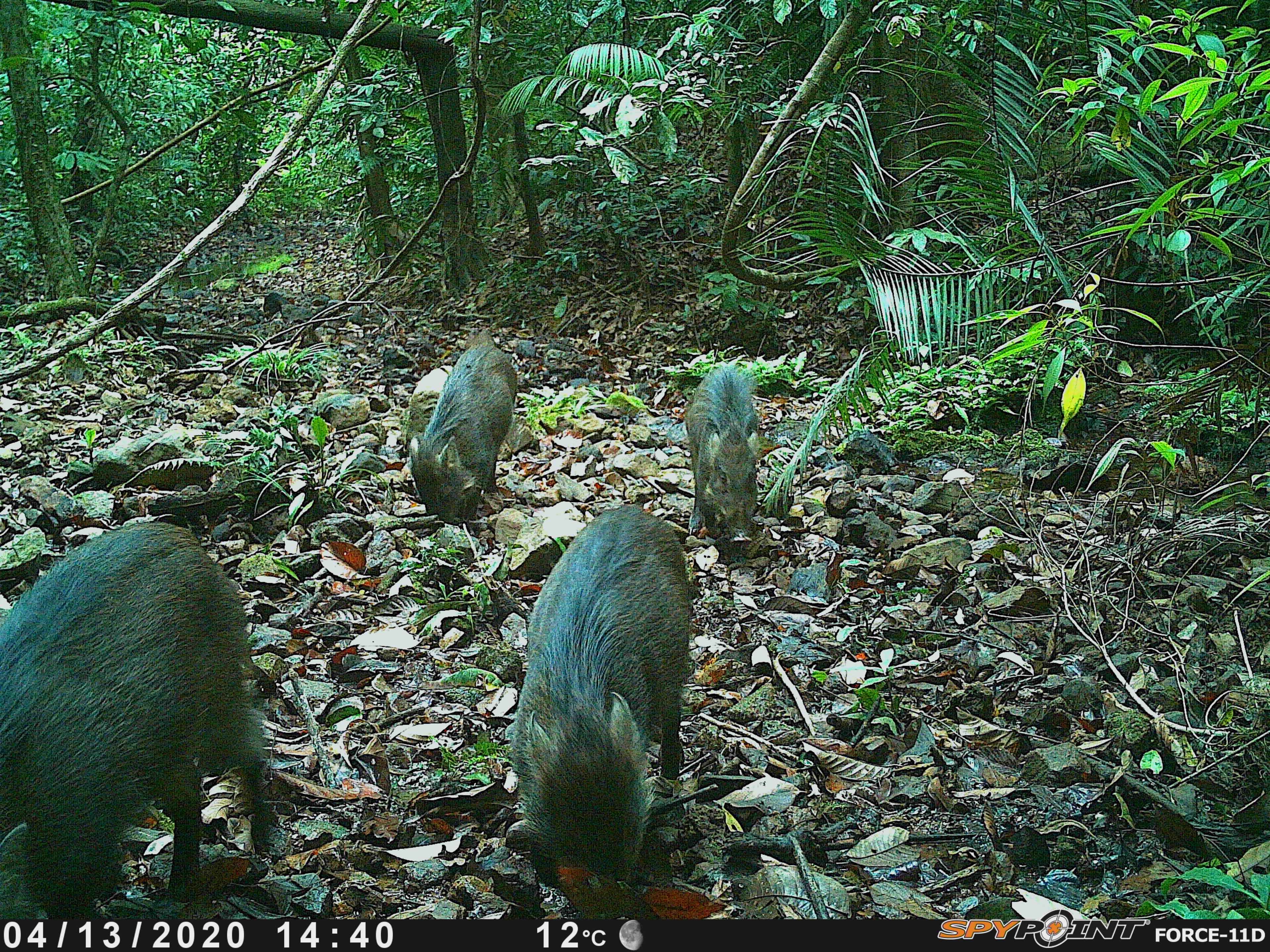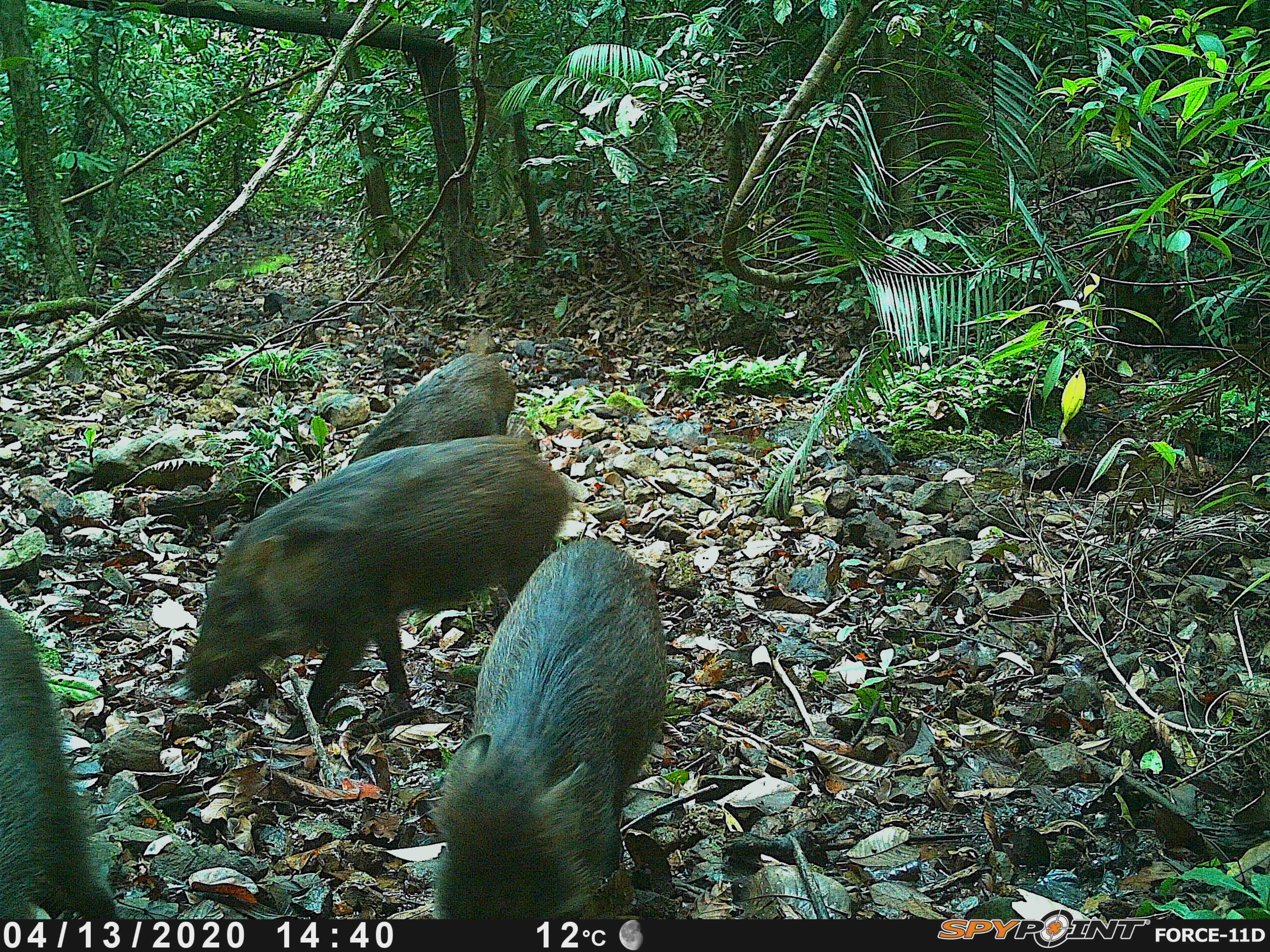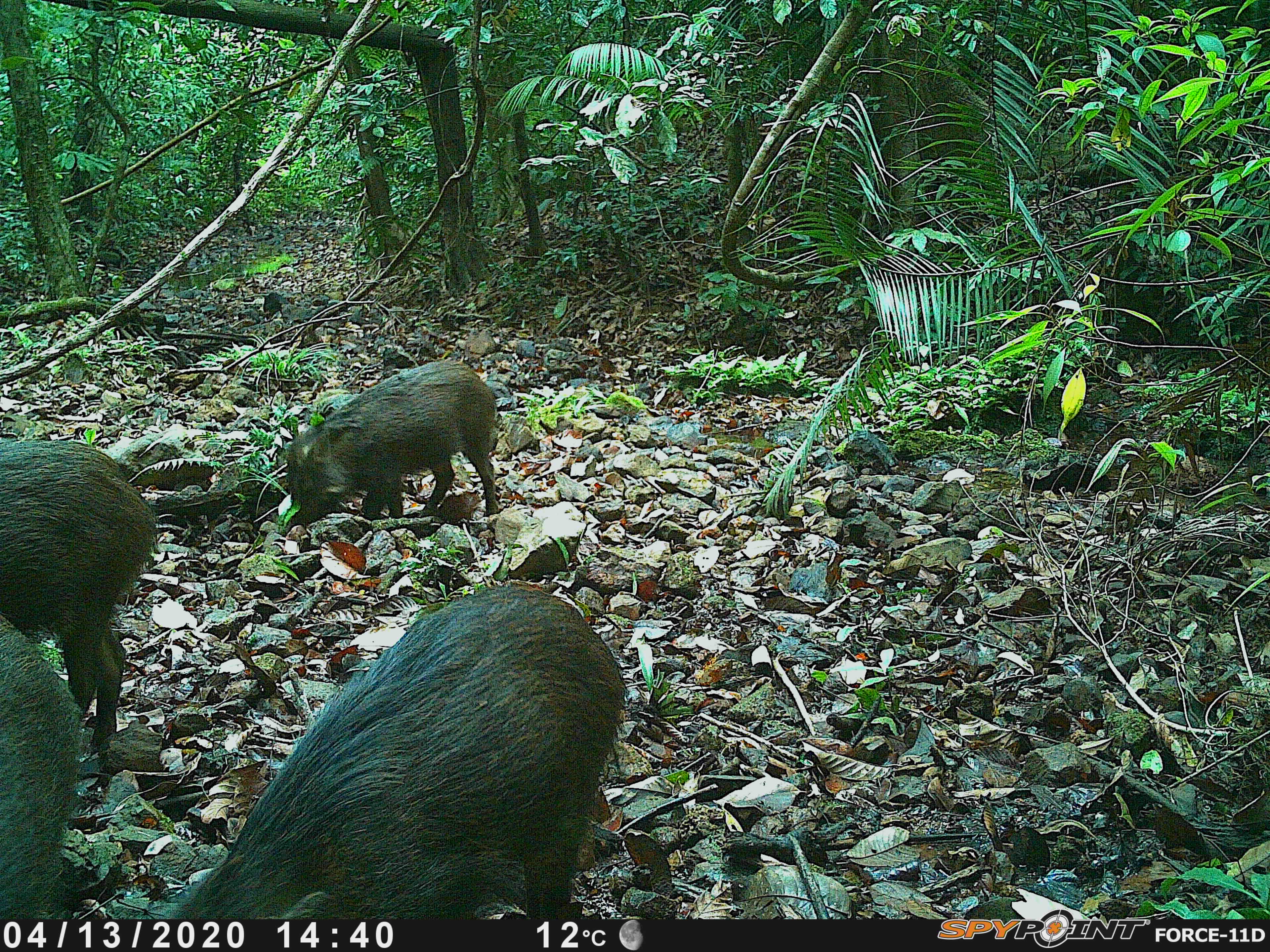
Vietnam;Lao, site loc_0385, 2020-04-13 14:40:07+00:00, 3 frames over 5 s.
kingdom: Animalia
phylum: Chordata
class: Mammalia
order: Artiodactyla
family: Suidae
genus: Sus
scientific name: Sus scrofa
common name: eurasian wild pig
Eurasian wild pig (Sus scrofa). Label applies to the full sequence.